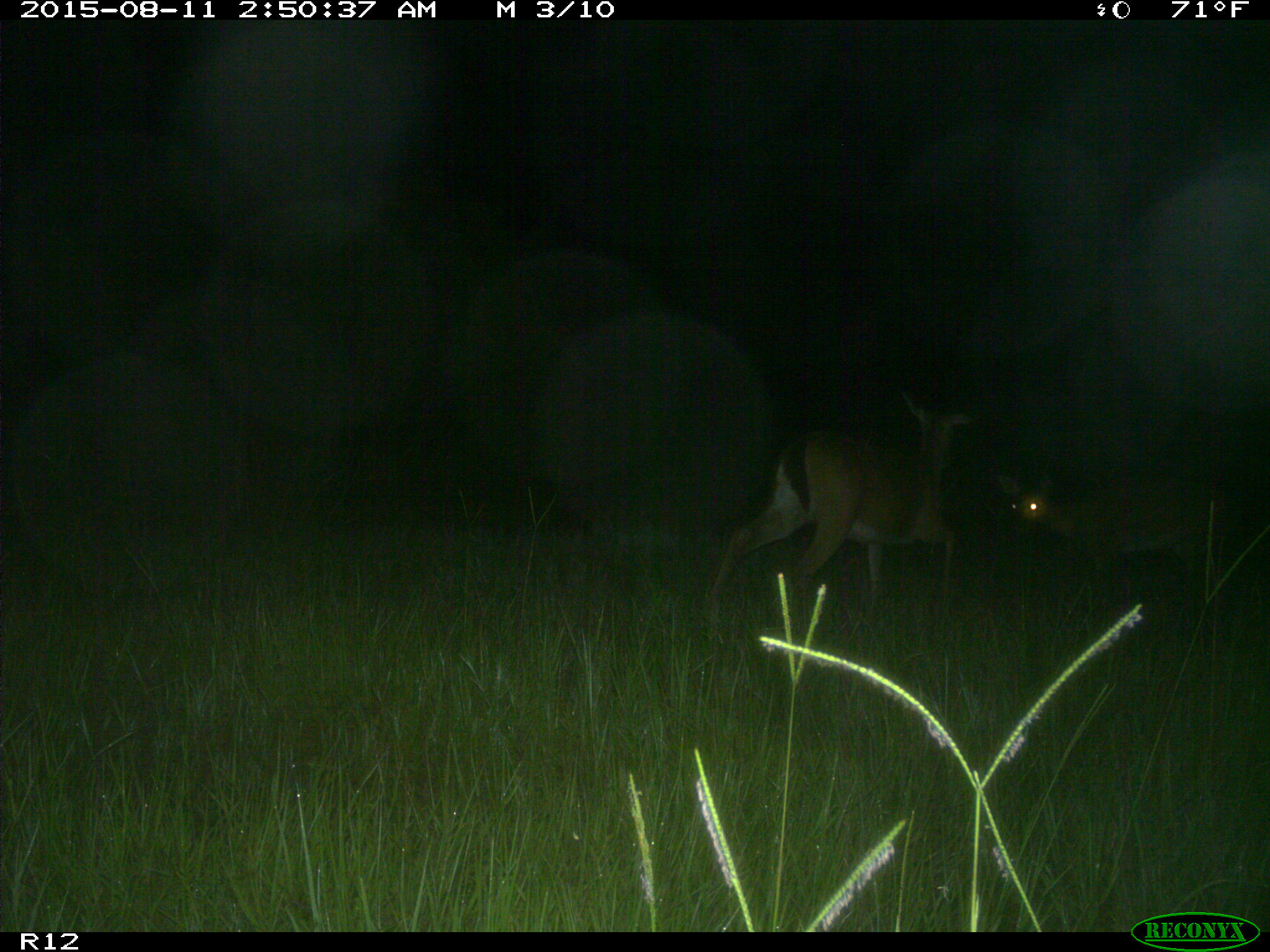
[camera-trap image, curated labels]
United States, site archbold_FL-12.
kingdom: Animalia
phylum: Chordata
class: Mammalia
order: Artiodactyla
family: Cervidae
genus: Odocoileus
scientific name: Odocoileus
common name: deer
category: unidentified deer